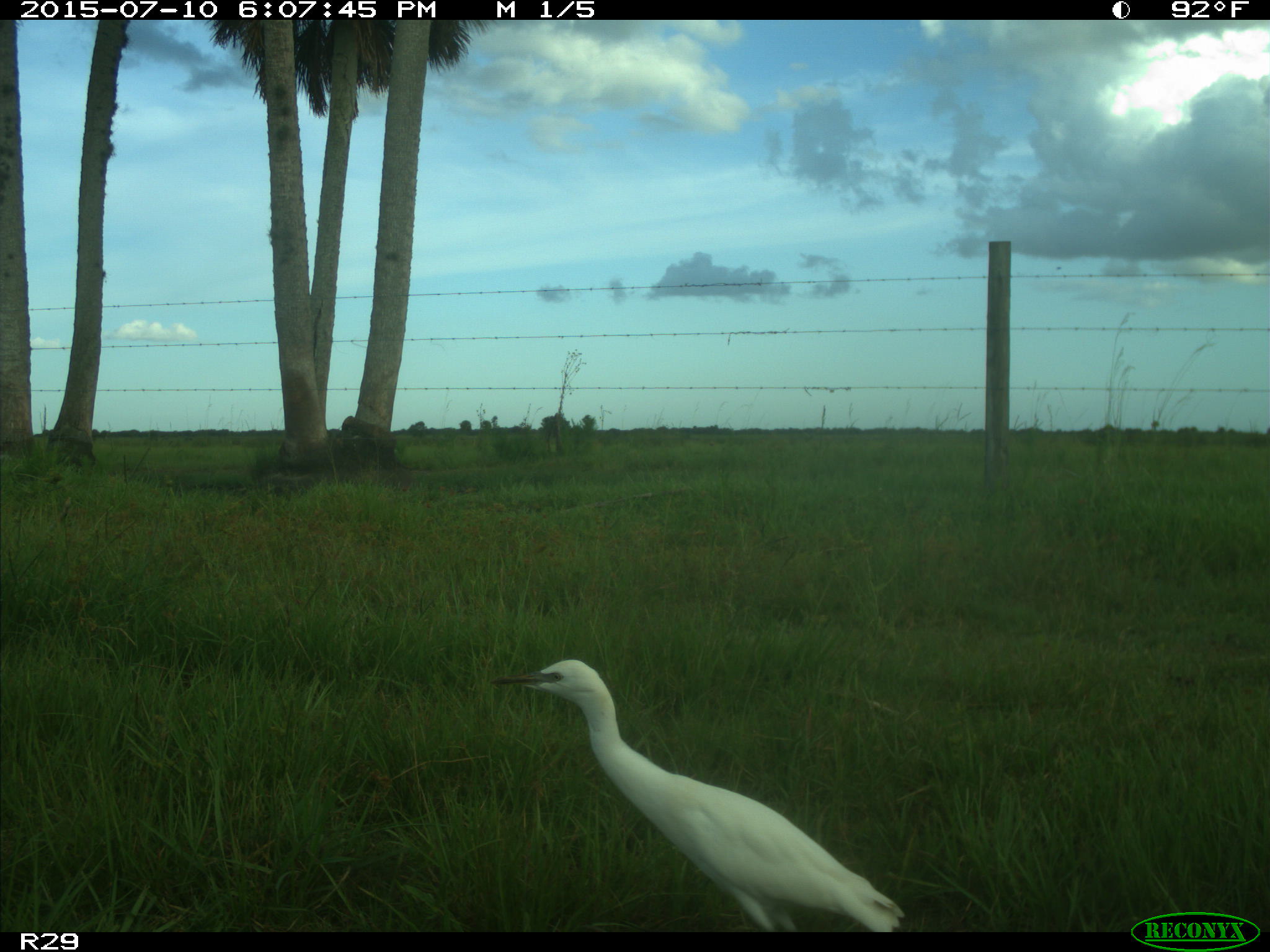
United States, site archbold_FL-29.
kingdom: Animalia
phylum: Chordata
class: Aves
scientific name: Aves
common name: birds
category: unidentified bird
Unidentified bird (birds) (Aves).